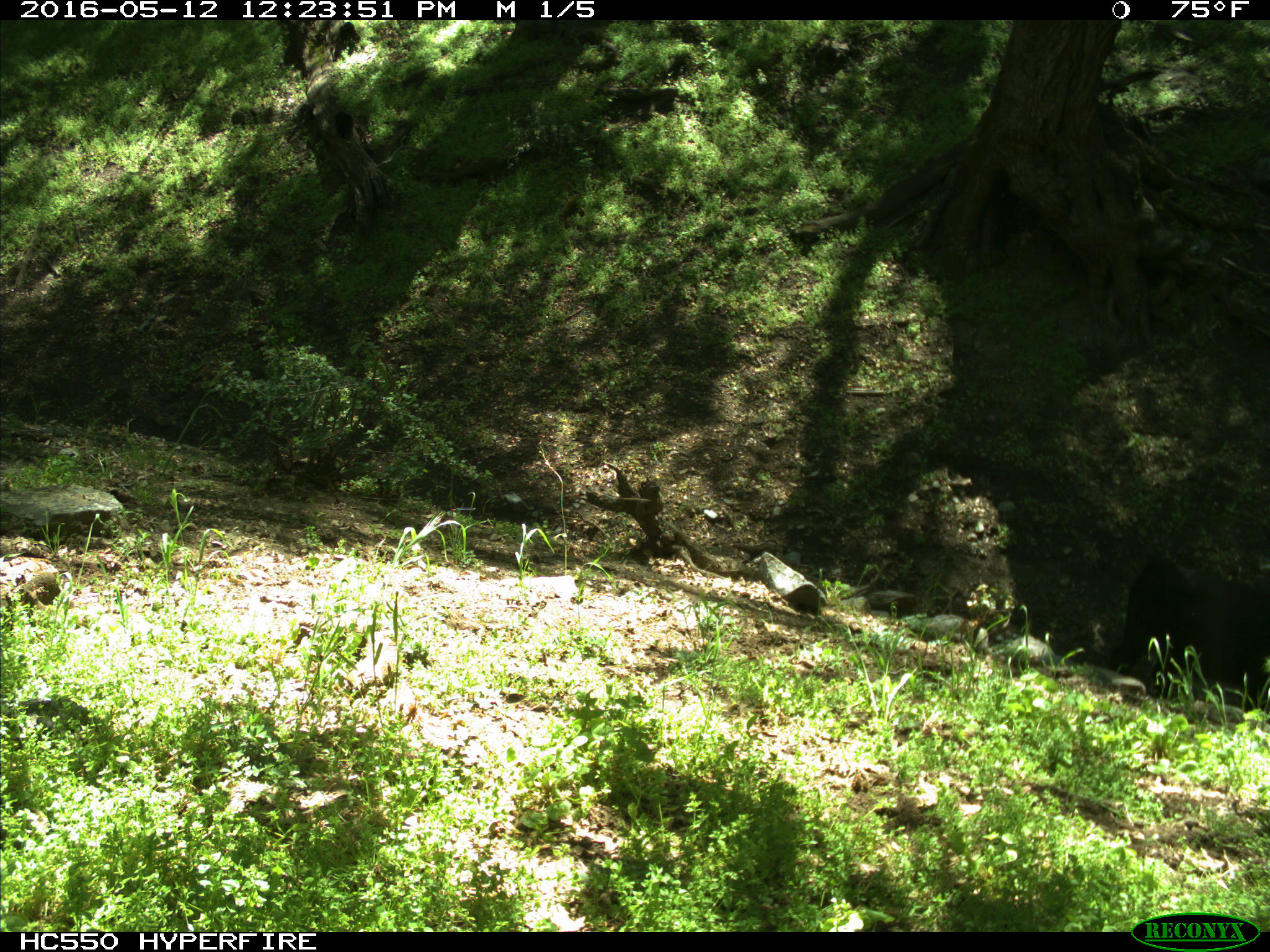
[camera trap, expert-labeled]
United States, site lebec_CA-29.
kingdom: Animalia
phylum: Chordata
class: Mammalia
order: Artiodactyla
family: Bovidae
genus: Bos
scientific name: Bos taurus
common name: domestic cow